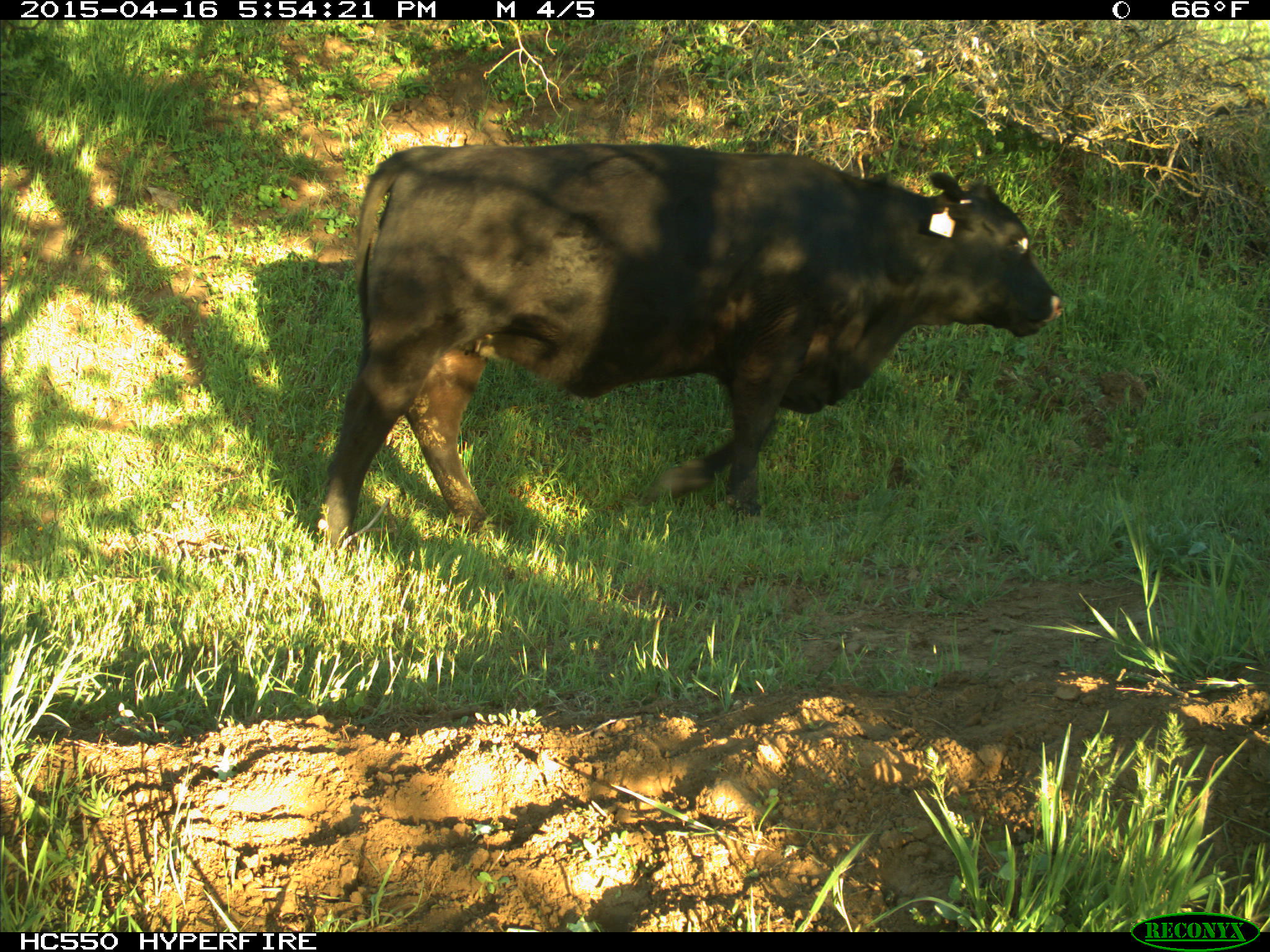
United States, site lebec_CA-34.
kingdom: Animalia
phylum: Chordata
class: Mammalia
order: Artiodactyla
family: Bovidae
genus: Bos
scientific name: Bos taurus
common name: domestic cow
Bos taurus (domestic cow).